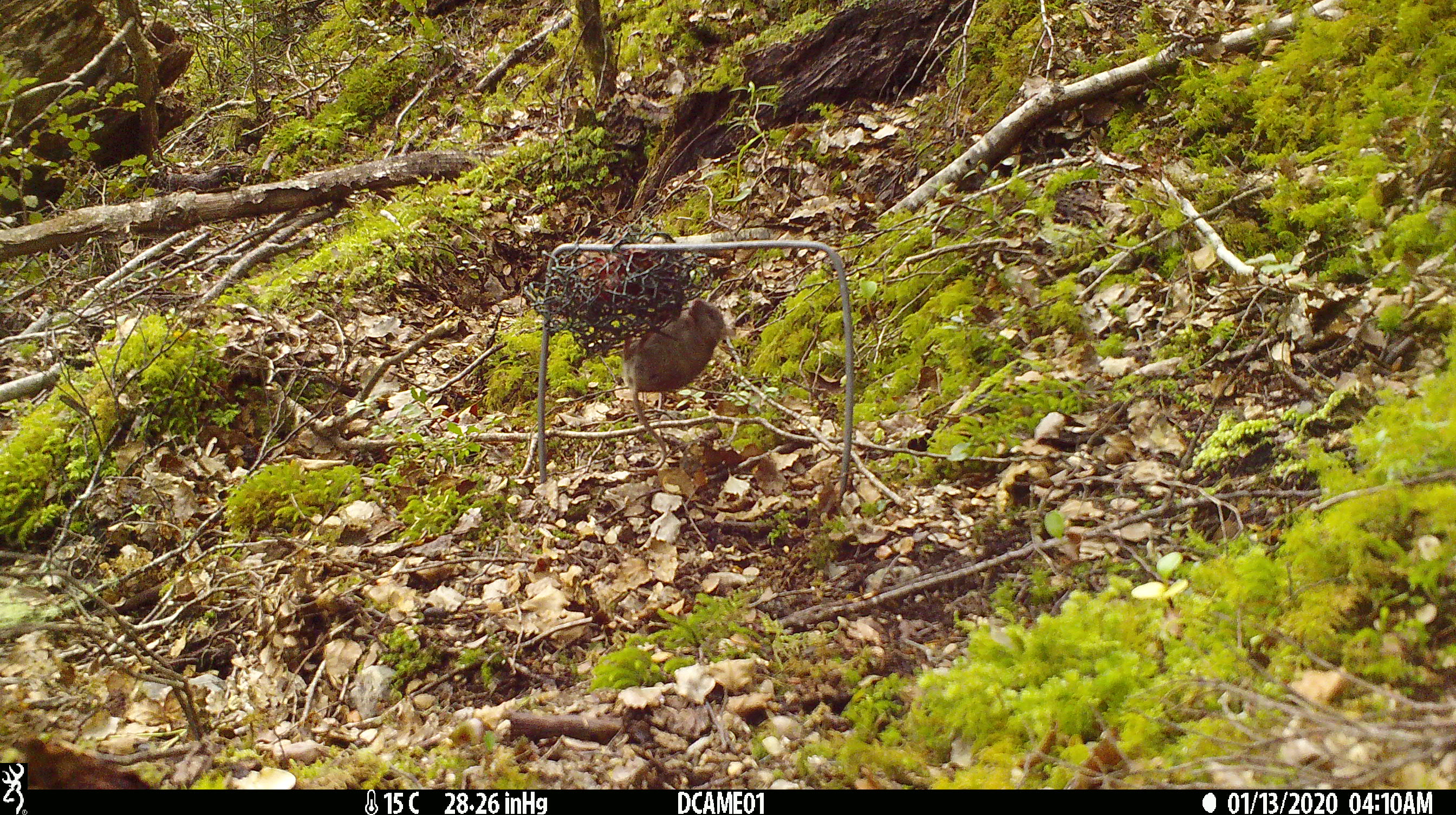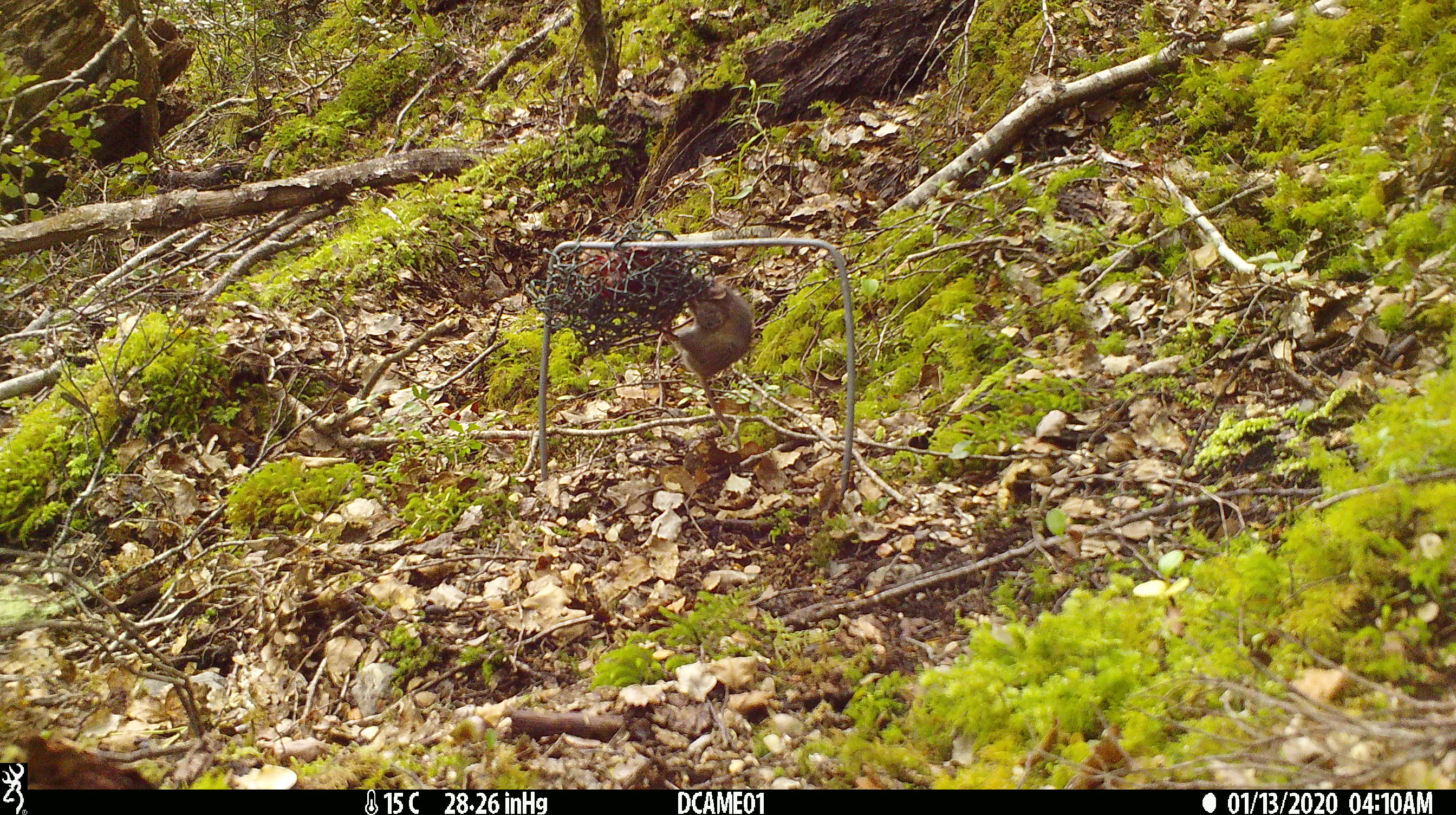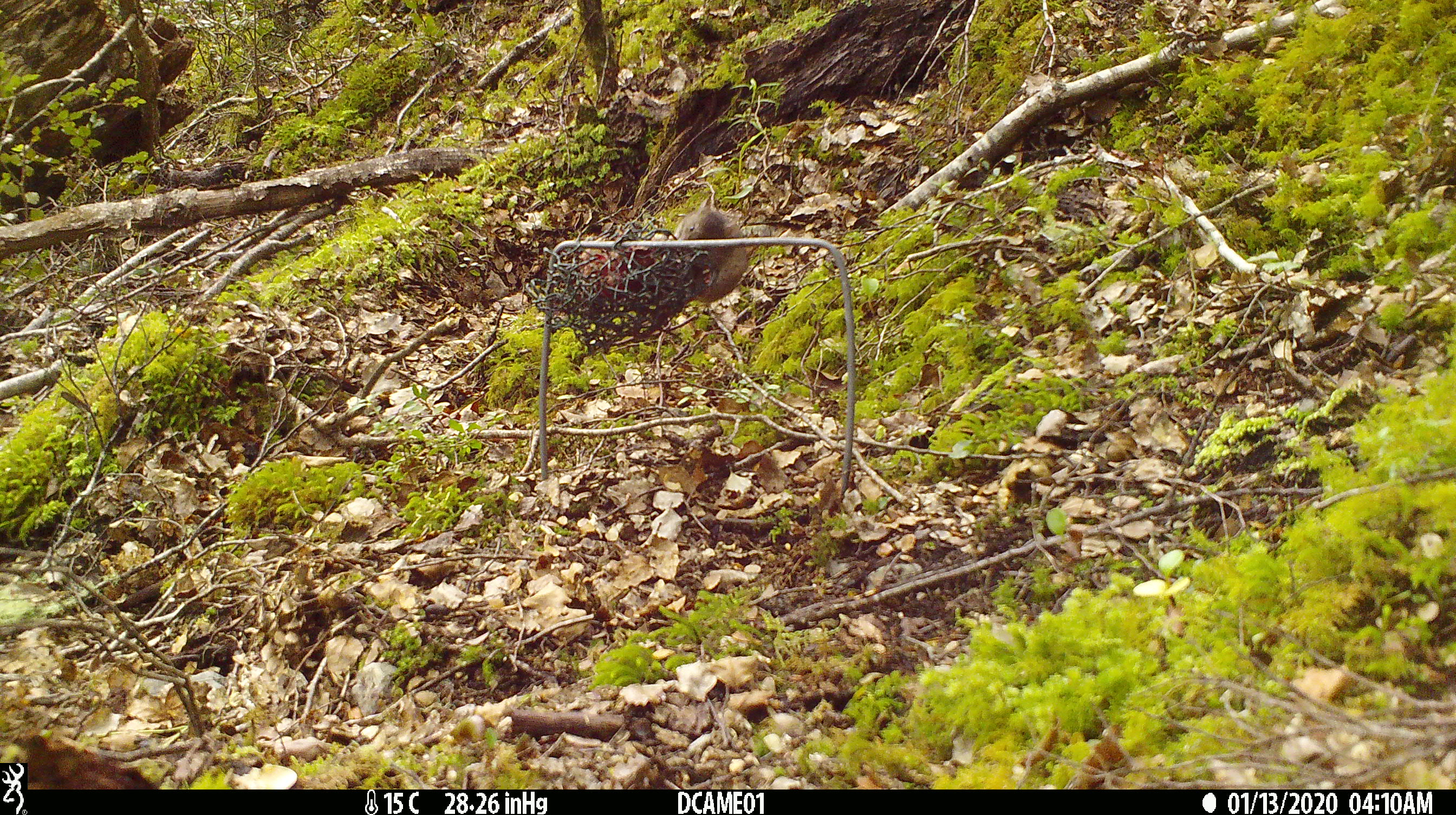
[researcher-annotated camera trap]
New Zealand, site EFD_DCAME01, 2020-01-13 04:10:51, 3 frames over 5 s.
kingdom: Animalia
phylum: Chordata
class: Mammalia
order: Rodentia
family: Muridae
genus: Mus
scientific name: Mus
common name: mouse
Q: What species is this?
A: Mouse (Mus).